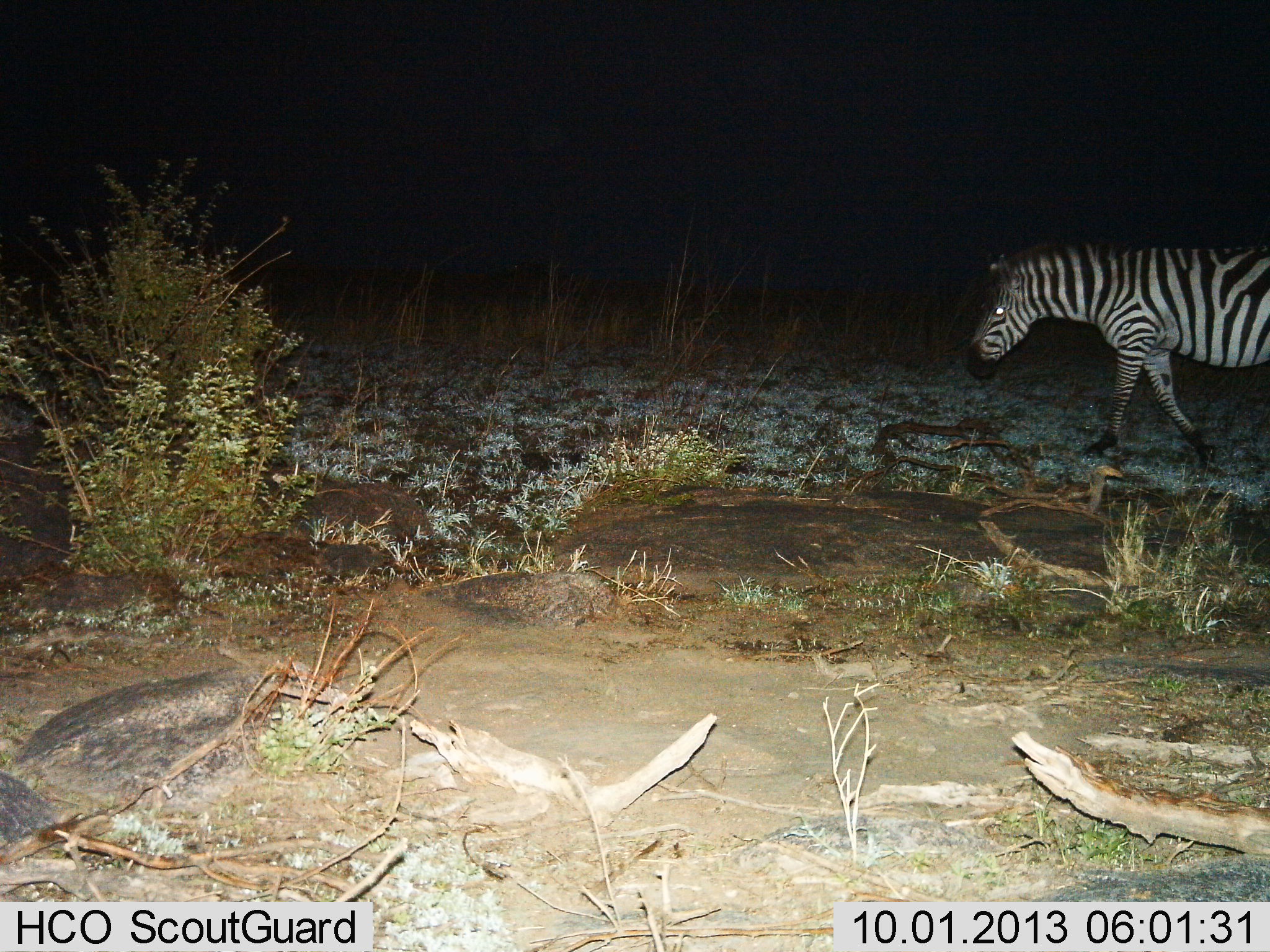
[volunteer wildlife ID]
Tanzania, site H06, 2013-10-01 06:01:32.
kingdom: Animalia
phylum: Chordata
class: Mammalia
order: Perissodactyla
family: Equidae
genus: Equus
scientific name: Equus quagga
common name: plains zebra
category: zebra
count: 1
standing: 26%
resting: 0%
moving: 79%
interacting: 0%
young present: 0%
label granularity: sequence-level